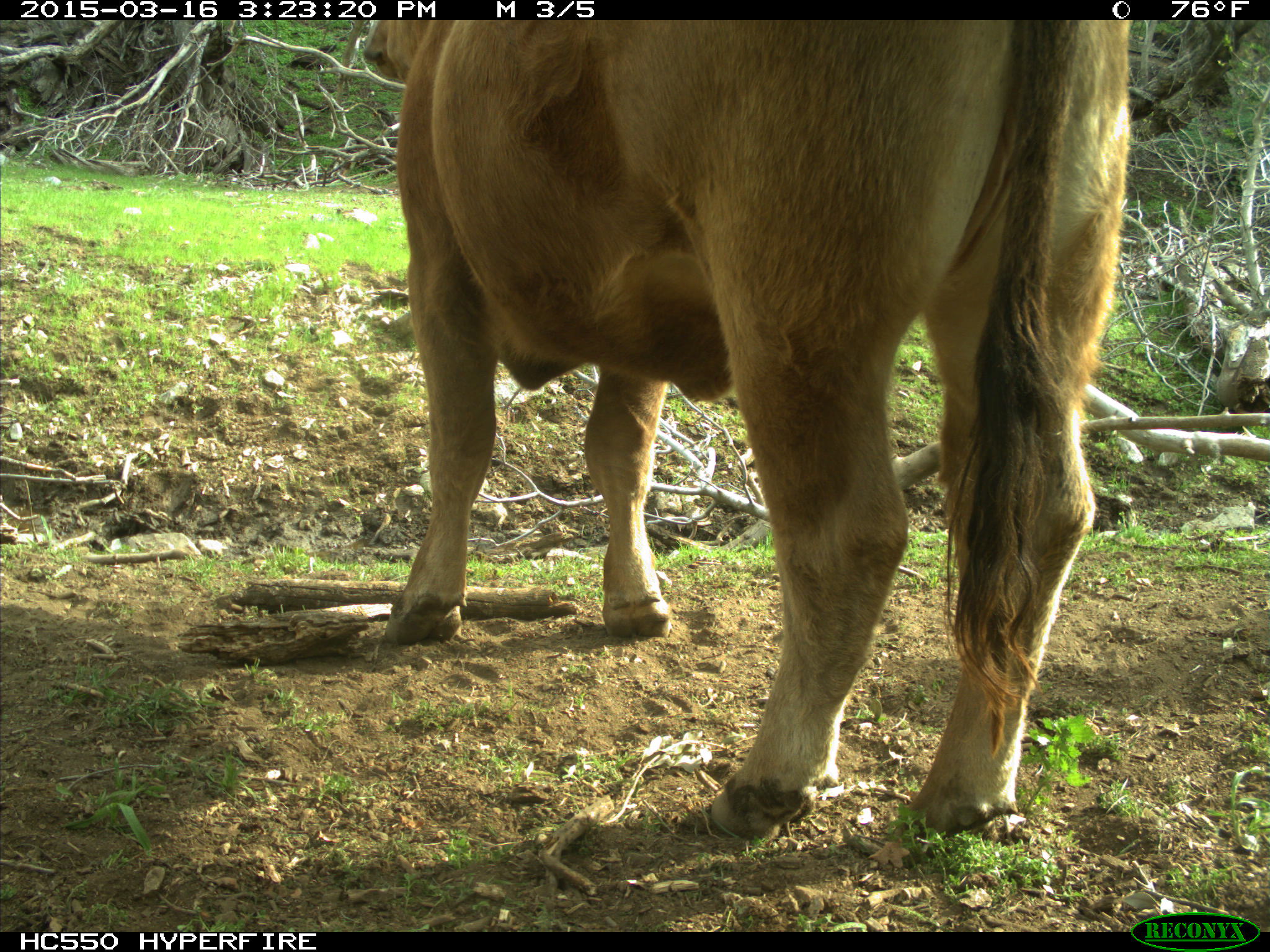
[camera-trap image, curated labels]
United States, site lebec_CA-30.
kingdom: Animalia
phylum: Chordata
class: Mammalia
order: Artiodactyla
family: Bovidae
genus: Bos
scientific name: Bos taurus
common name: domestic cow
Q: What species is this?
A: Bos taurus (domestic cow).